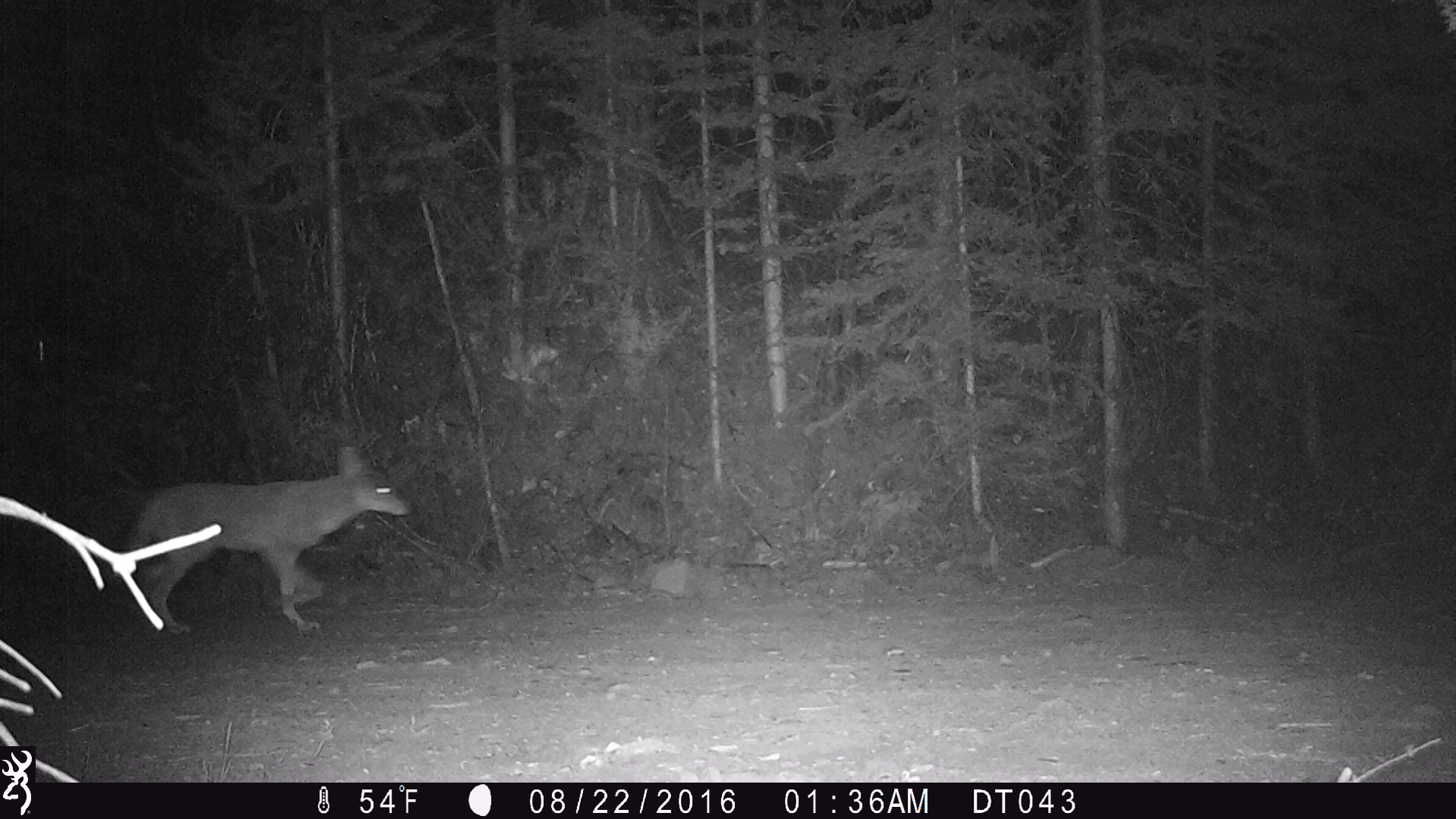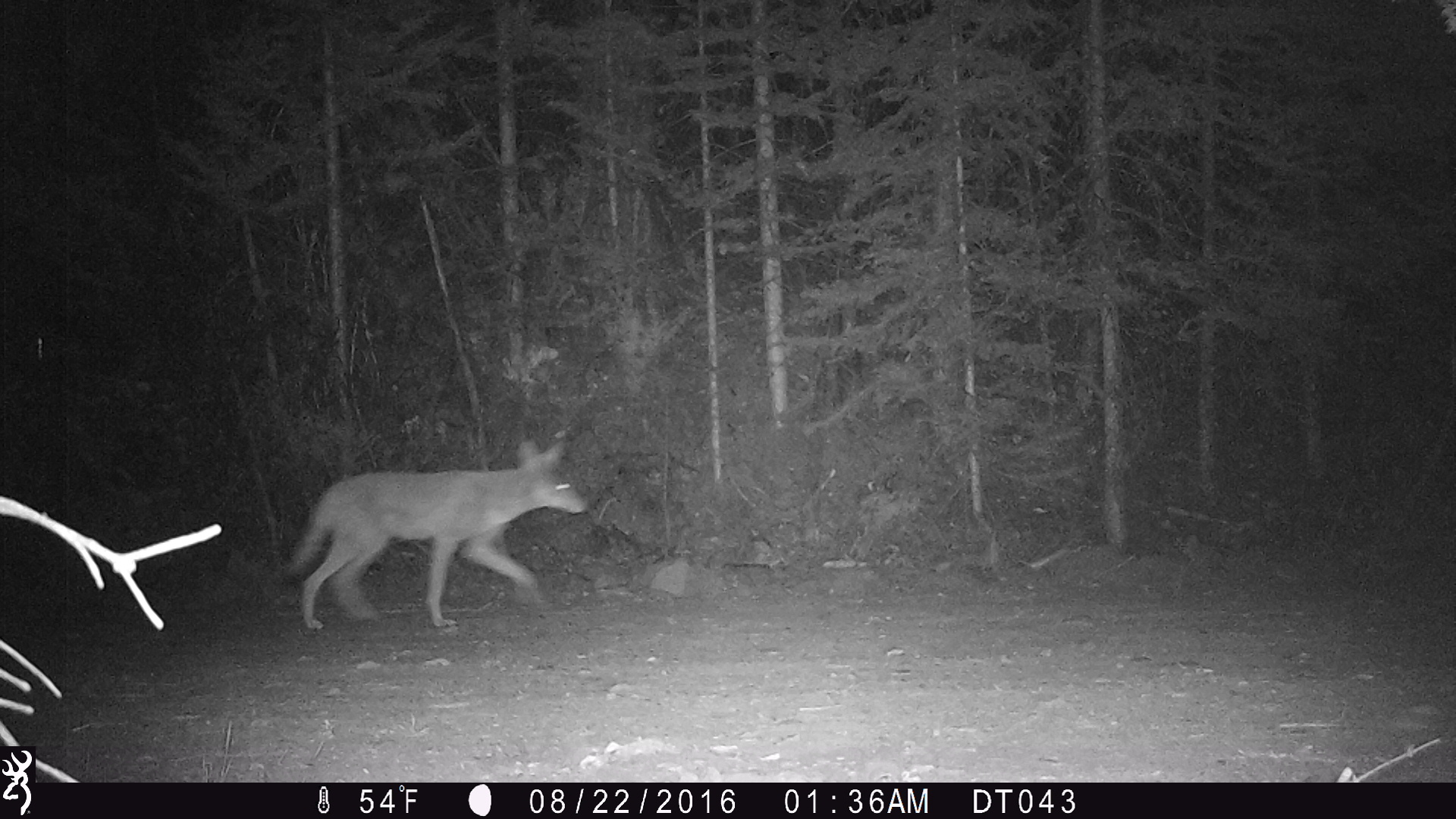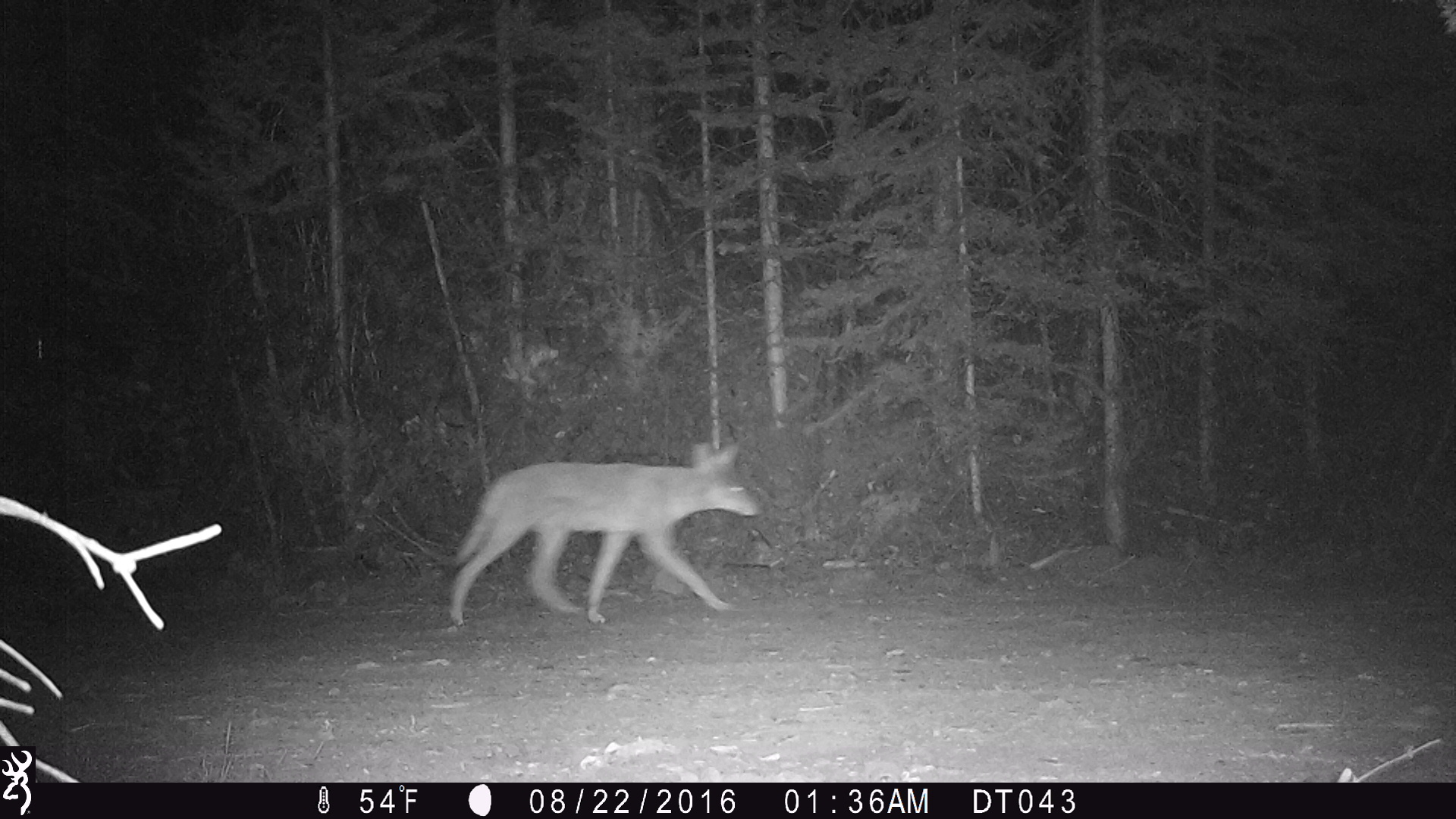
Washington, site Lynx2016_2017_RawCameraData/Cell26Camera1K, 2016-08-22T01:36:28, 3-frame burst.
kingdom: Animalia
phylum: Chordata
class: Mammalia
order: Carnivora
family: Canidae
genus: Canis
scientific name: Canis latrans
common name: coyote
Canis latrans (coyote). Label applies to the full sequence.